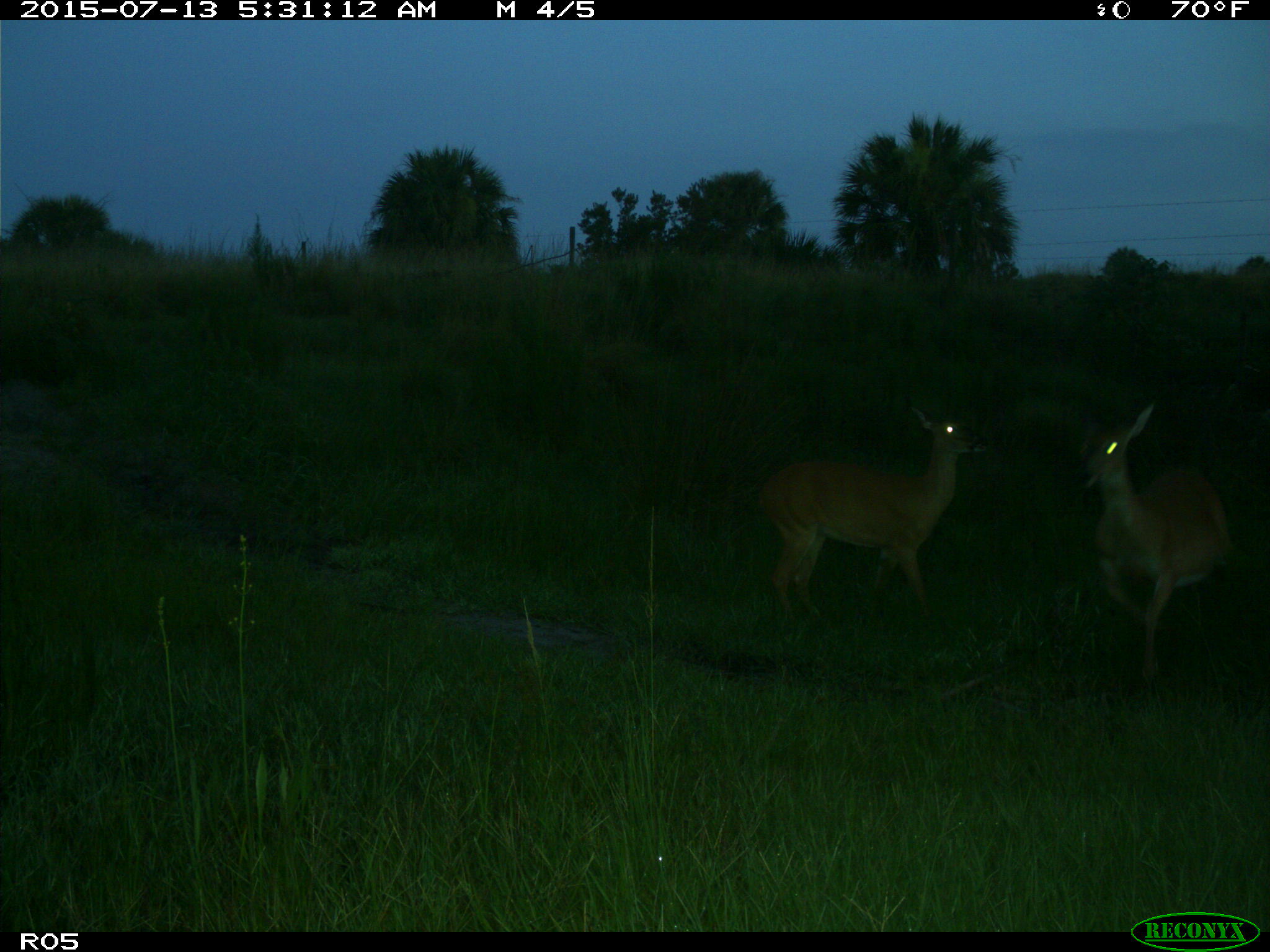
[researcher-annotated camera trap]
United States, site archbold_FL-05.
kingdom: Animalia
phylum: Chordata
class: Mammalia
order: Artiodactyla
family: Cervidae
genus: Odocoileus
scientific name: Odocoileus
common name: deer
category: unidentified deer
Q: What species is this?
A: Unidentified deer (deer) (Odocoileus).